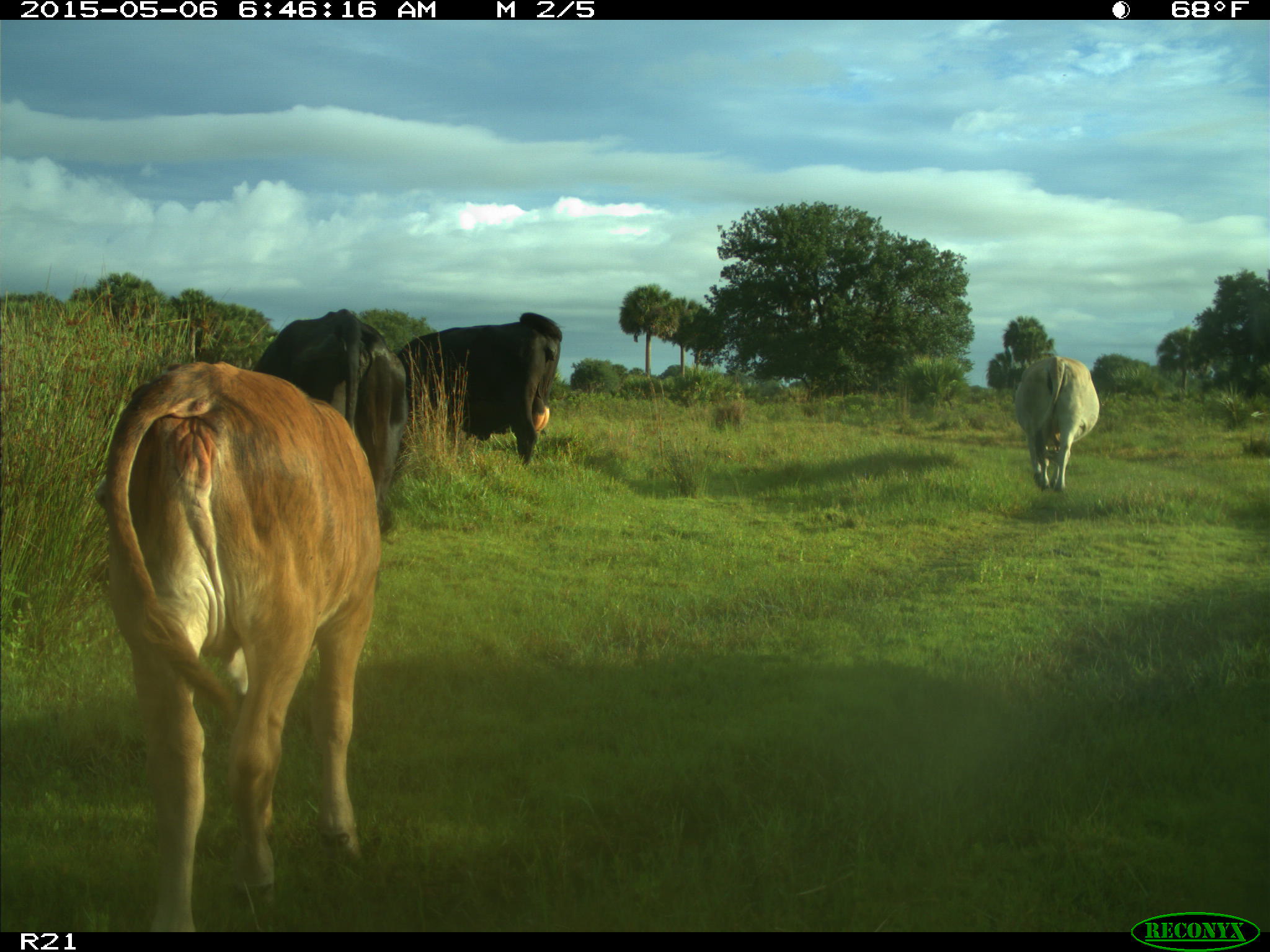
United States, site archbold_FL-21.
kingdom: Animalia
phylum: Chordata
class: Mammalia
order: Artiodactyla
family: Bovidae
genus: Bos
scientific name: Bos taurus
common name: domestic cow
Bos taurus (domestic cow).